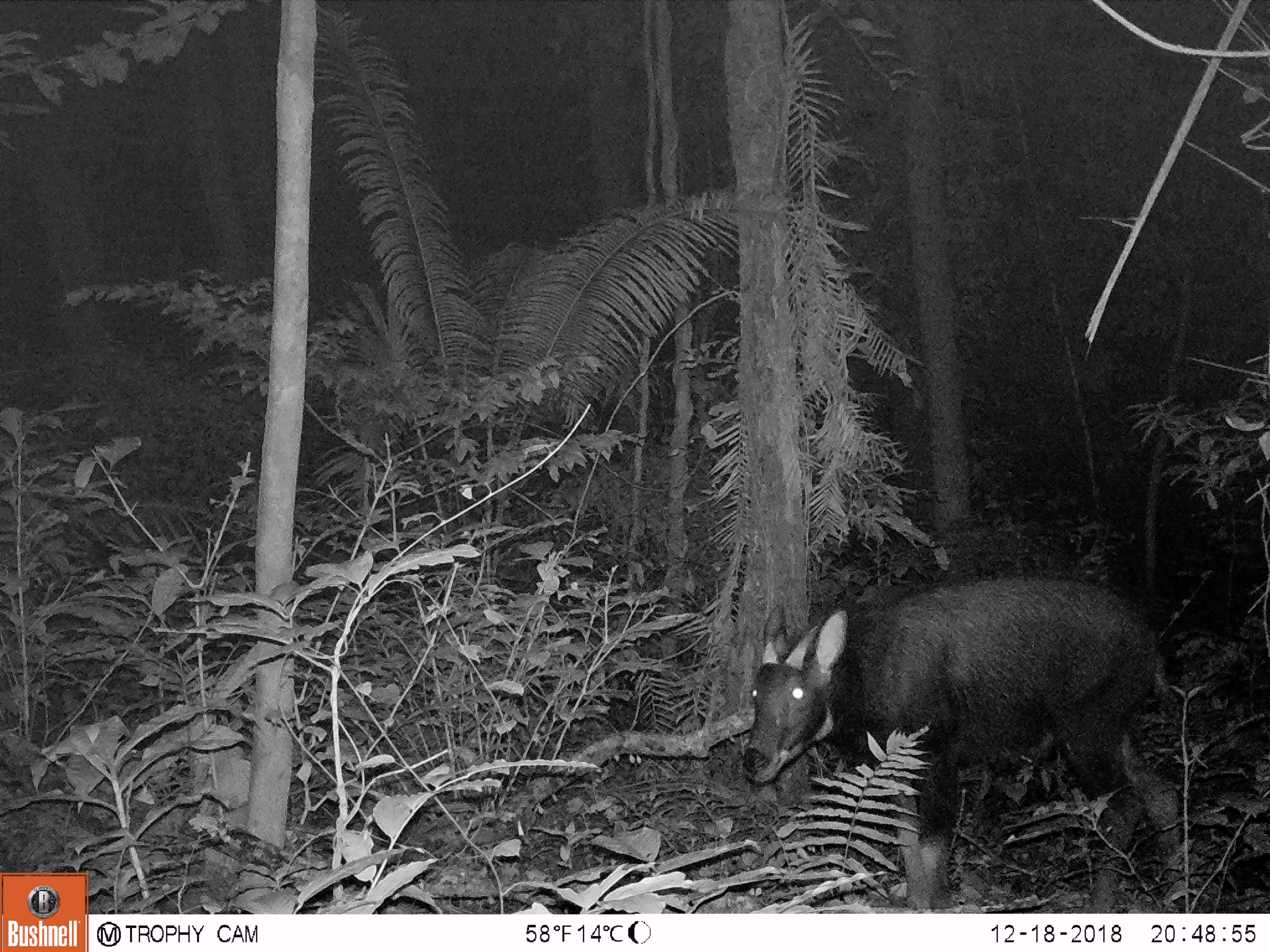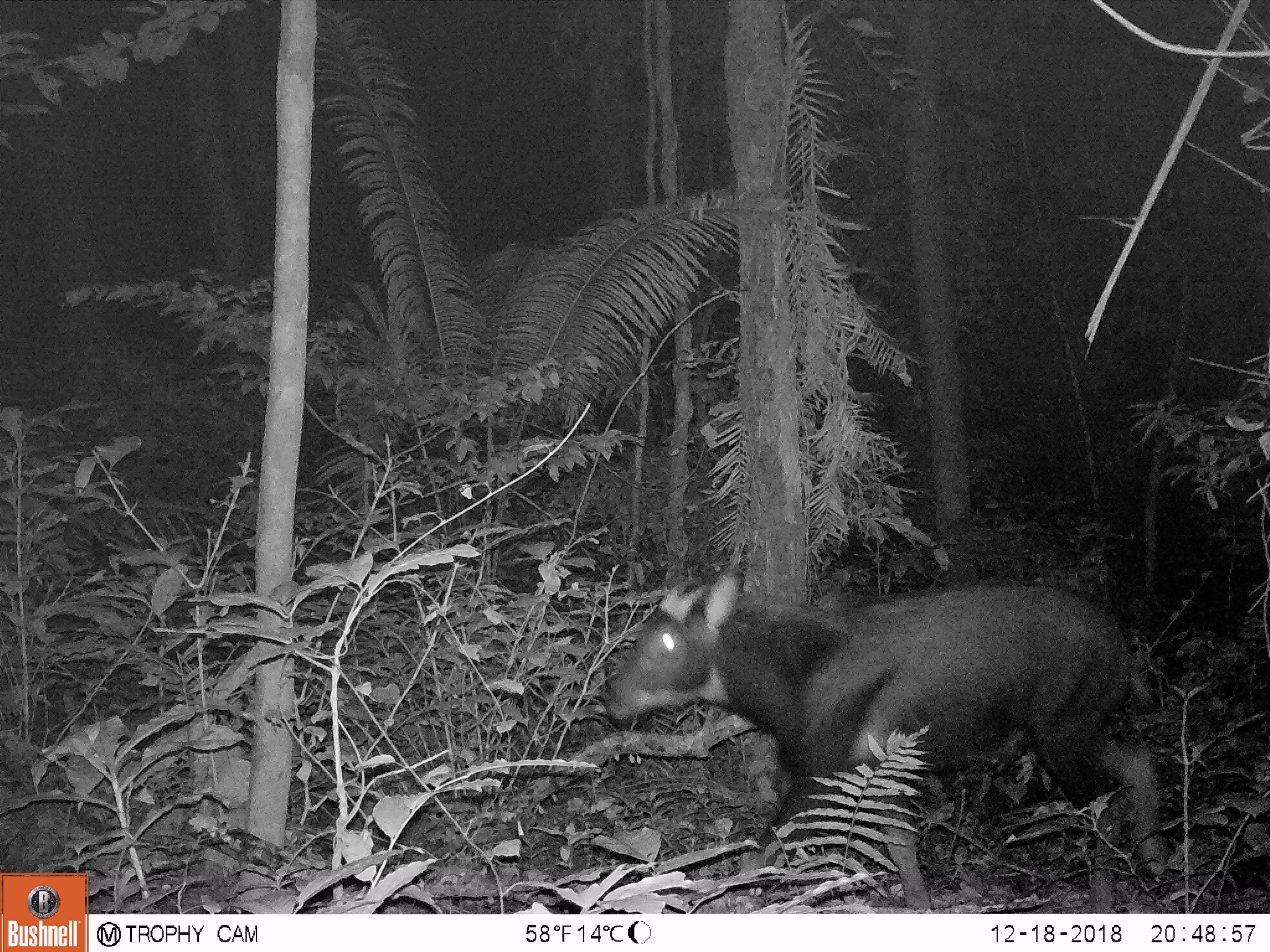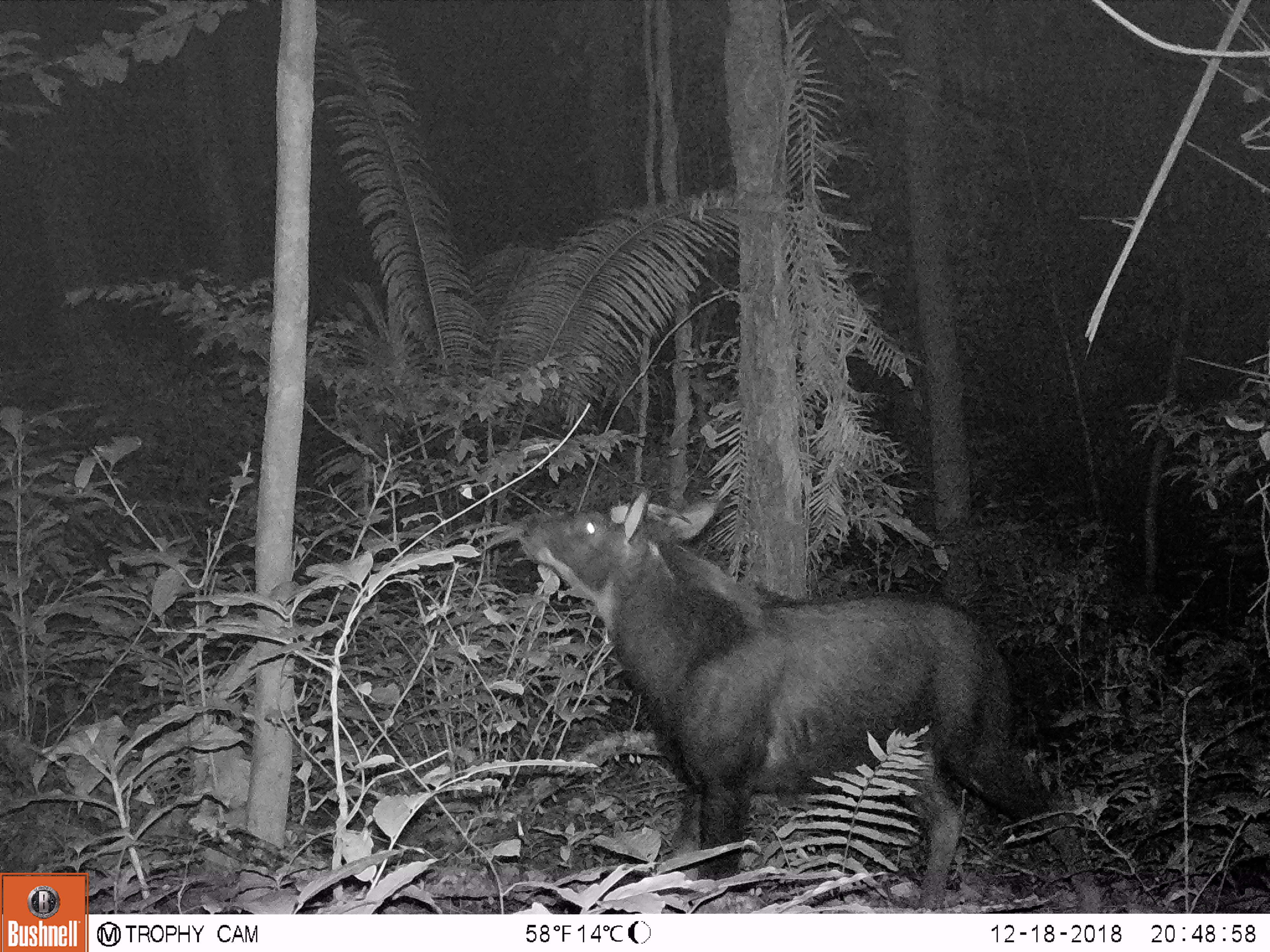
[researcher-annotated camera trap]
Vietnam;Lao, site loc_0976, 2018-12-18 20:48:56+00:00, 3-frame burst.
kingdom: Animalia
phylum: Chordata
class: Mammalia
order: Artiodactyla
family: Bovidae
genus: Capricornis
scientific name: Capricornis sumatraensis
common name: chinese serow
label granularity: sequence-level